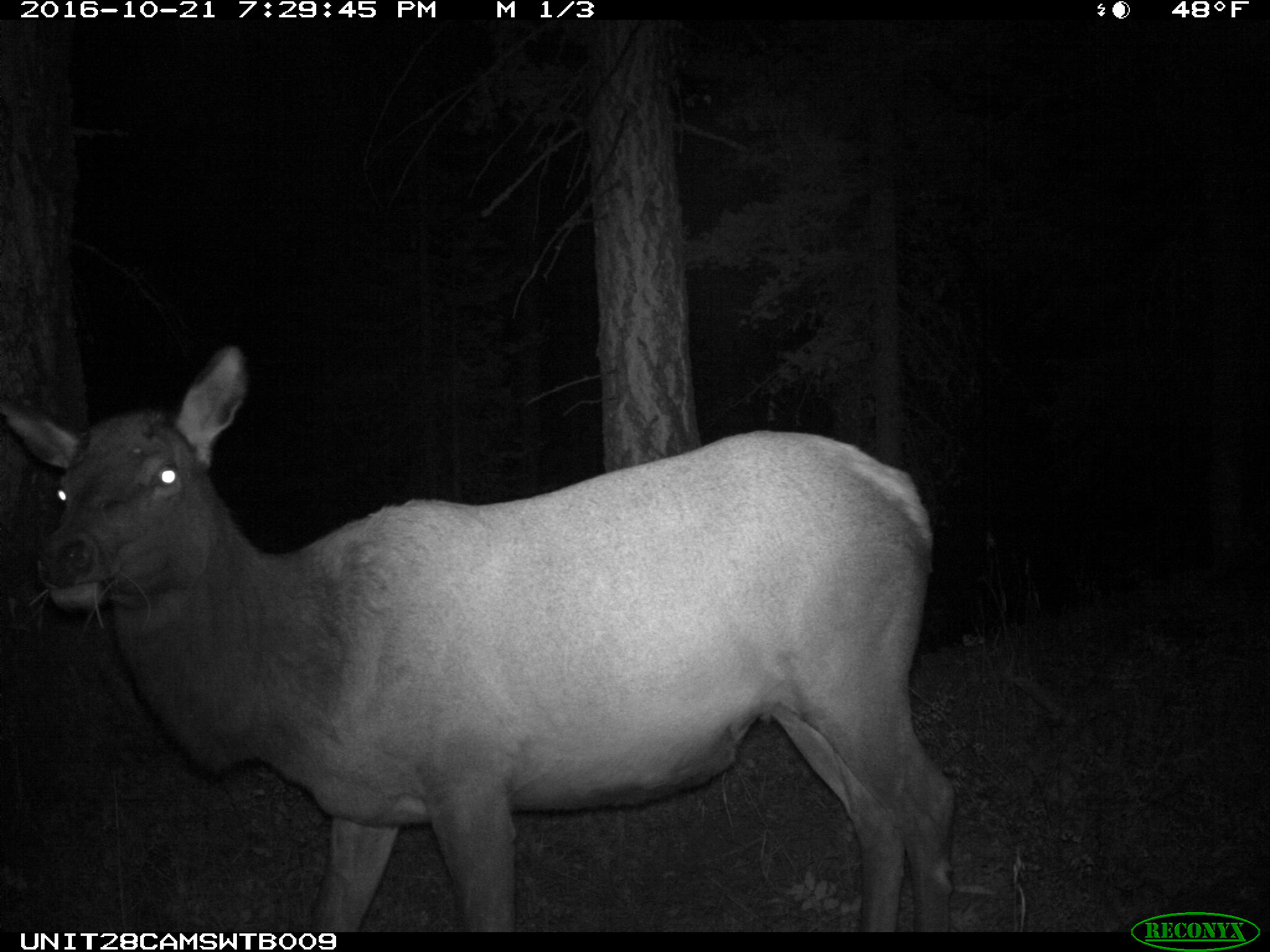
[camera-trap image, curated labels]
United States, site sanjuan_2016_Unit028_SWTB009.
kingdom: Animalia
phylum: Chordata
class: Mammalia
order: Artiodactyla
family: Cervidae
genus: Cervus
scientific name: Cervus elaphus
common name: red deer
Cervus elaphus (red deer).